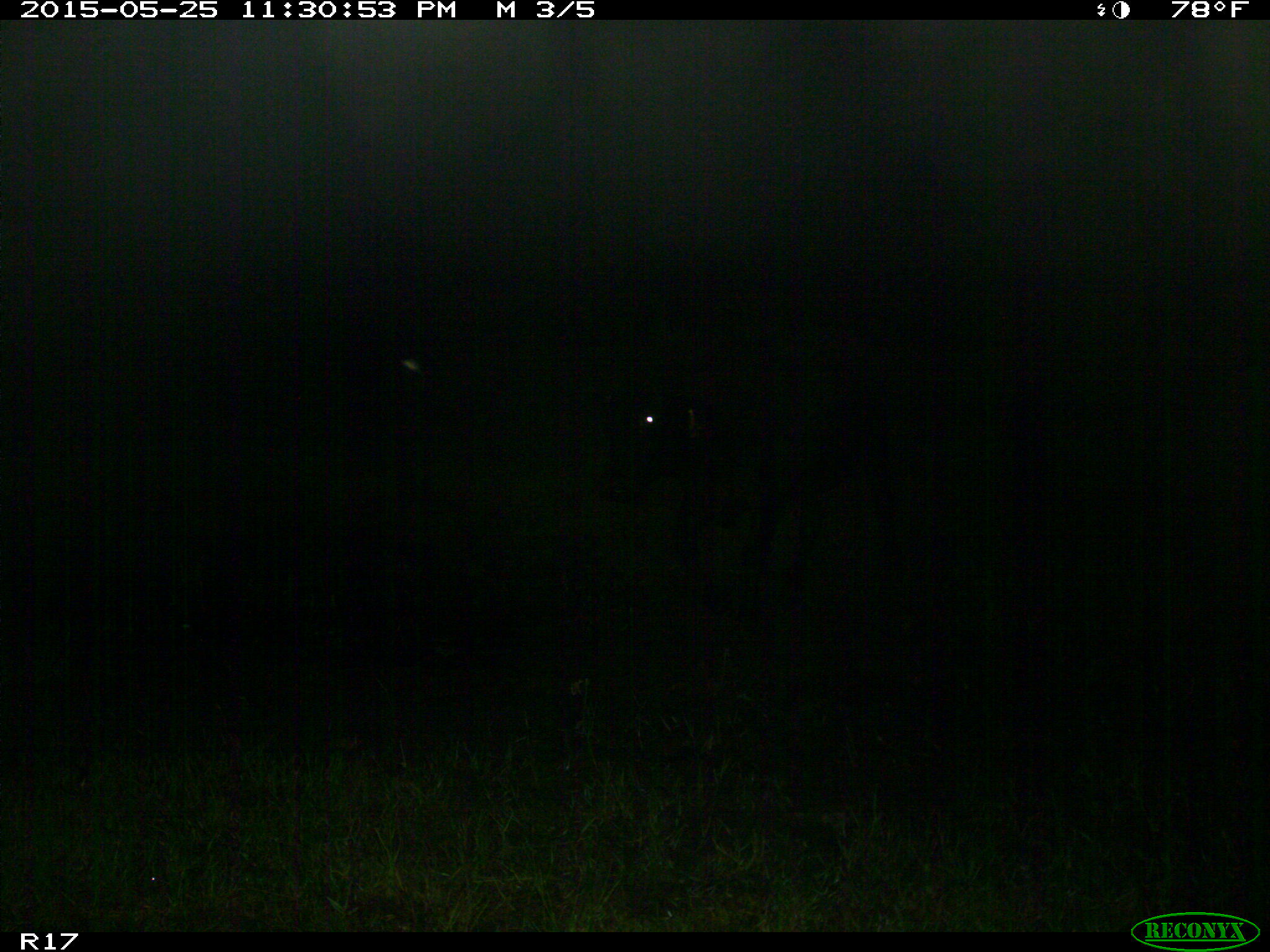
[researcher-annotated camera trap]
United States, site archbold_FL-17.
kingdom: Animalia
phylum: Chordata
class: Mammalia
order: Artiodactyla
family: Bovidae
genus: Bos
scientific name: Bos taurus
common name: domestic cow